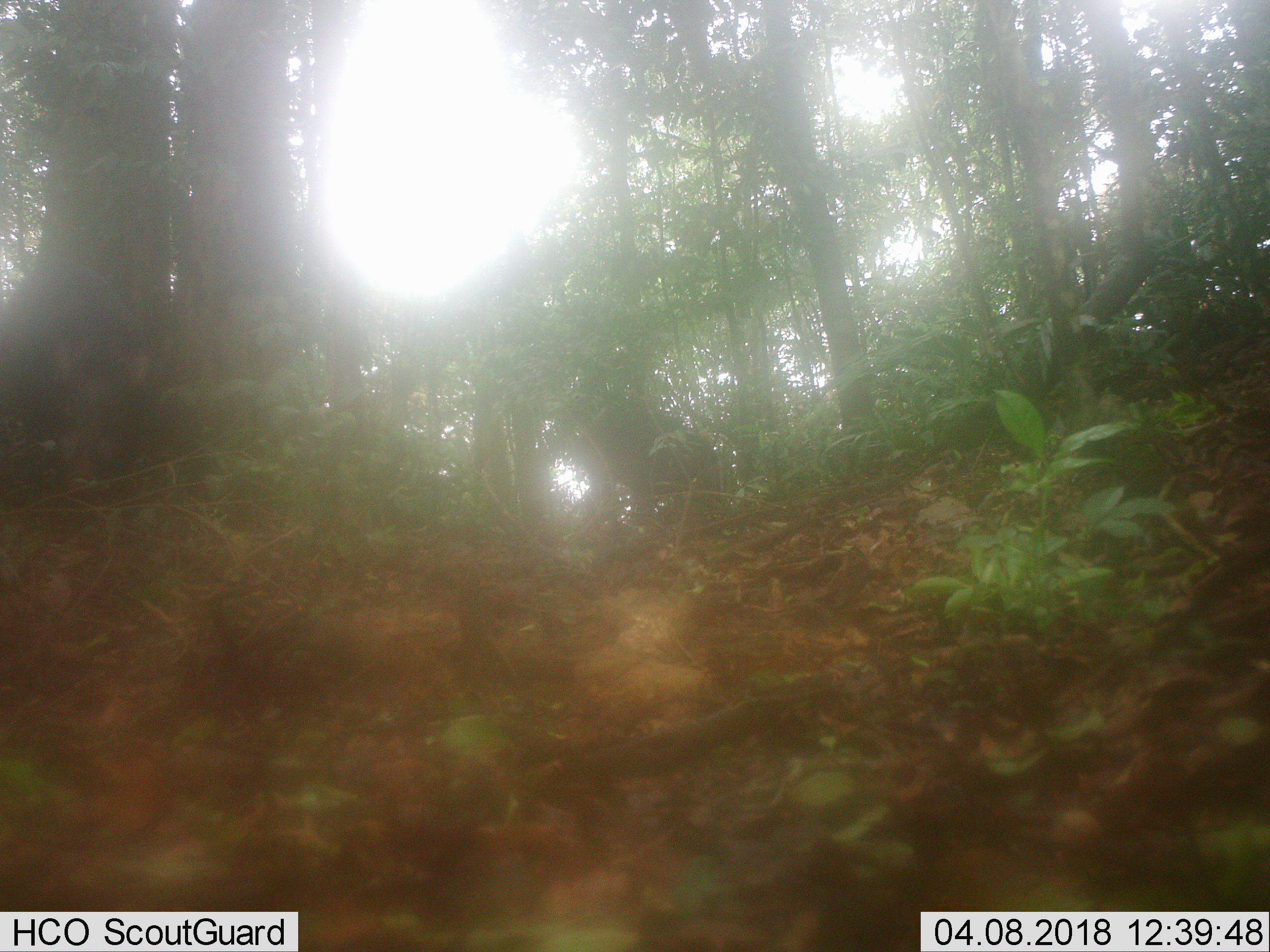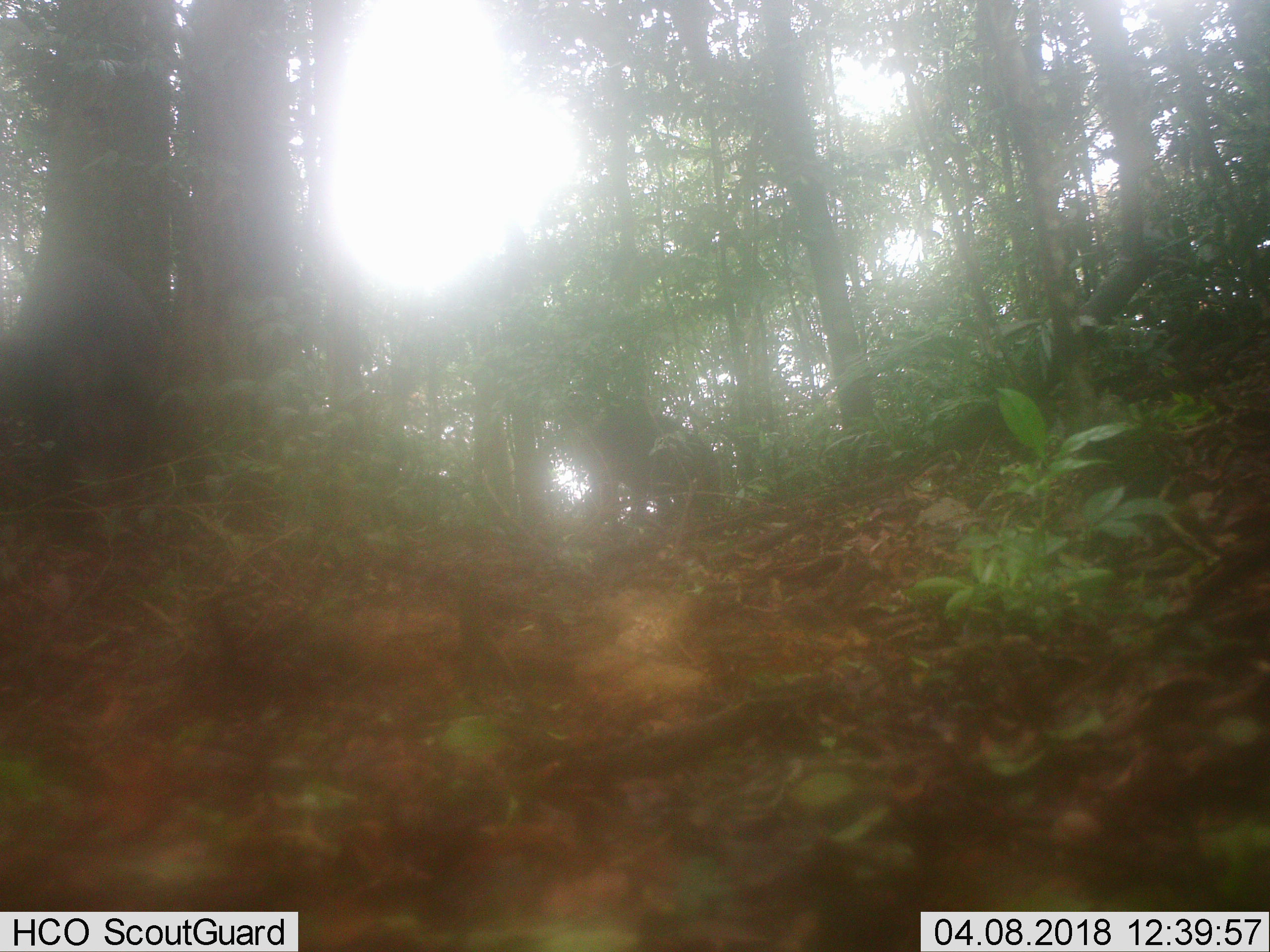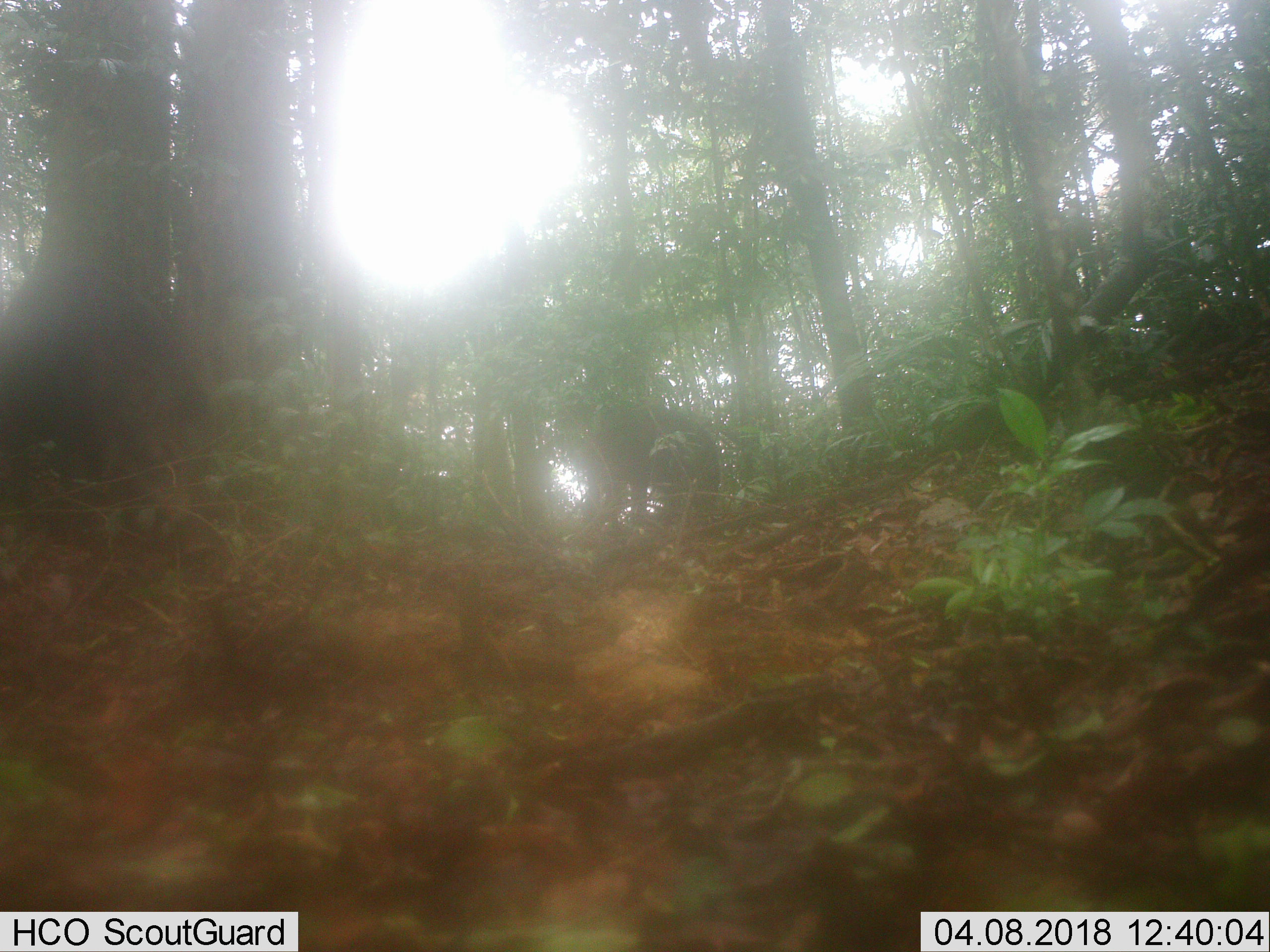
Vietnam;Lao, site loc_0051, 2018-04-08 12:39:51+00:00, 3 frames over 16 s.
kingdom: Animalia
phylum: Chordata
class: Mammalia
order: Artiodactyla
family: Suidae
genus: Sus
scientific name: Sus scrofa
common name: eurasian wild pig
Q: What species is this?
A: Eurasian wild pig (Sus scrofa).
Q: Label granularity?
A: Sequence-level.